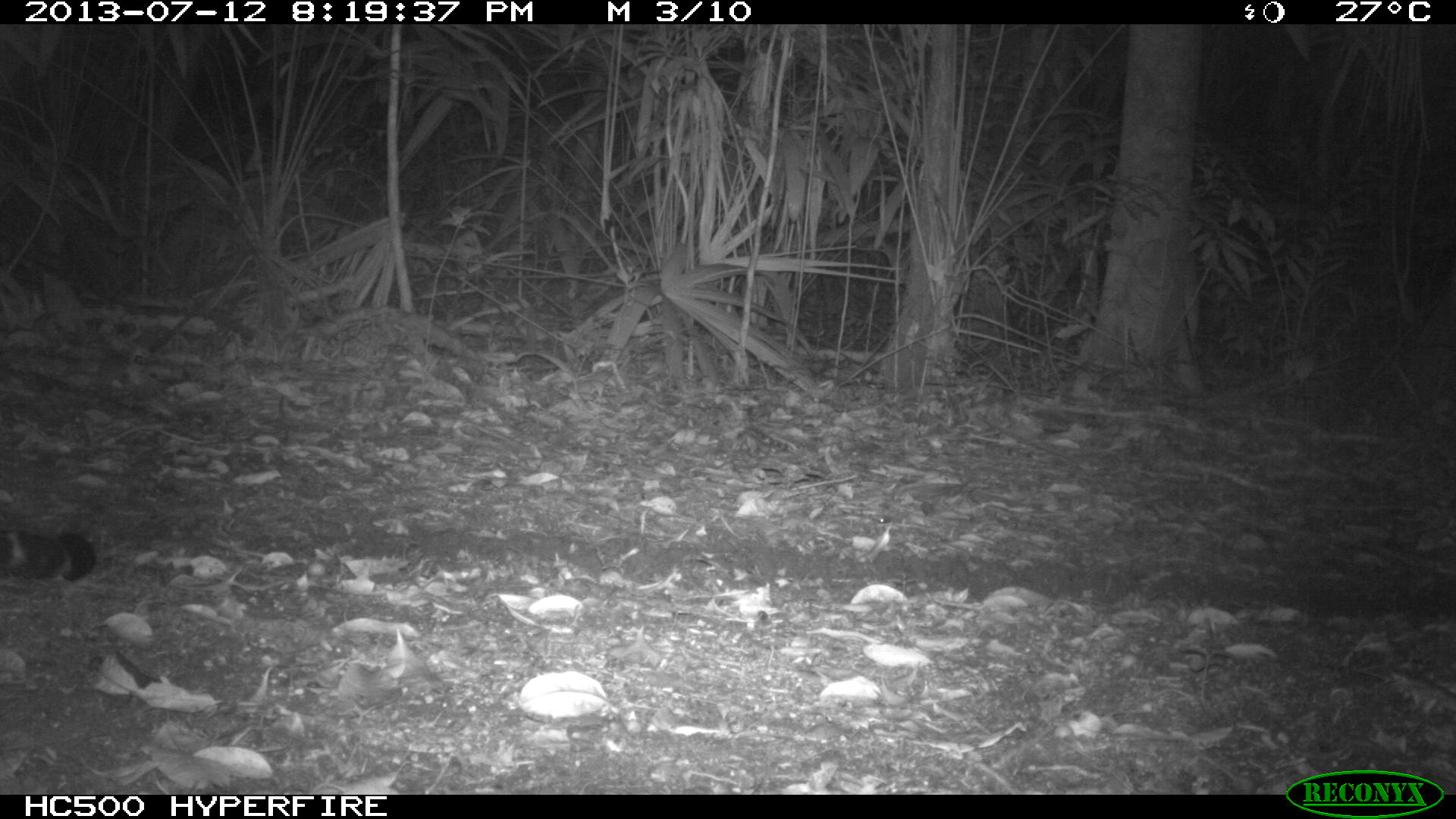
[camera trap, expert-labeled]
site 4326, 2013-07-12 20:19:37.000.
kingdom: Animalia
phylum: Chordata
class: Mammalia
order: Carnivora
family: Felidae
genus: Panthera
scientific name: Panthera onca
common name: jaguar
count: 1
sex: male